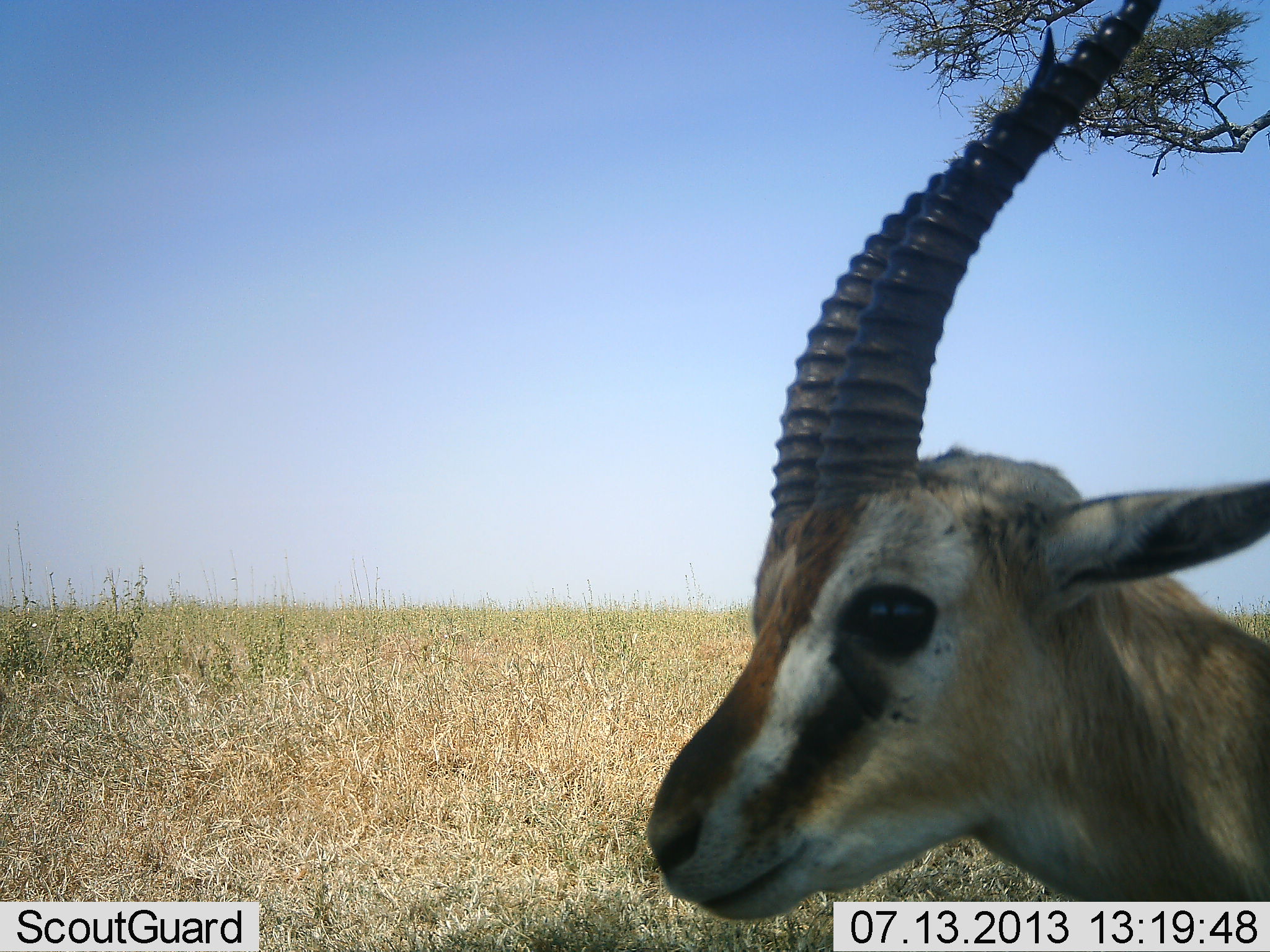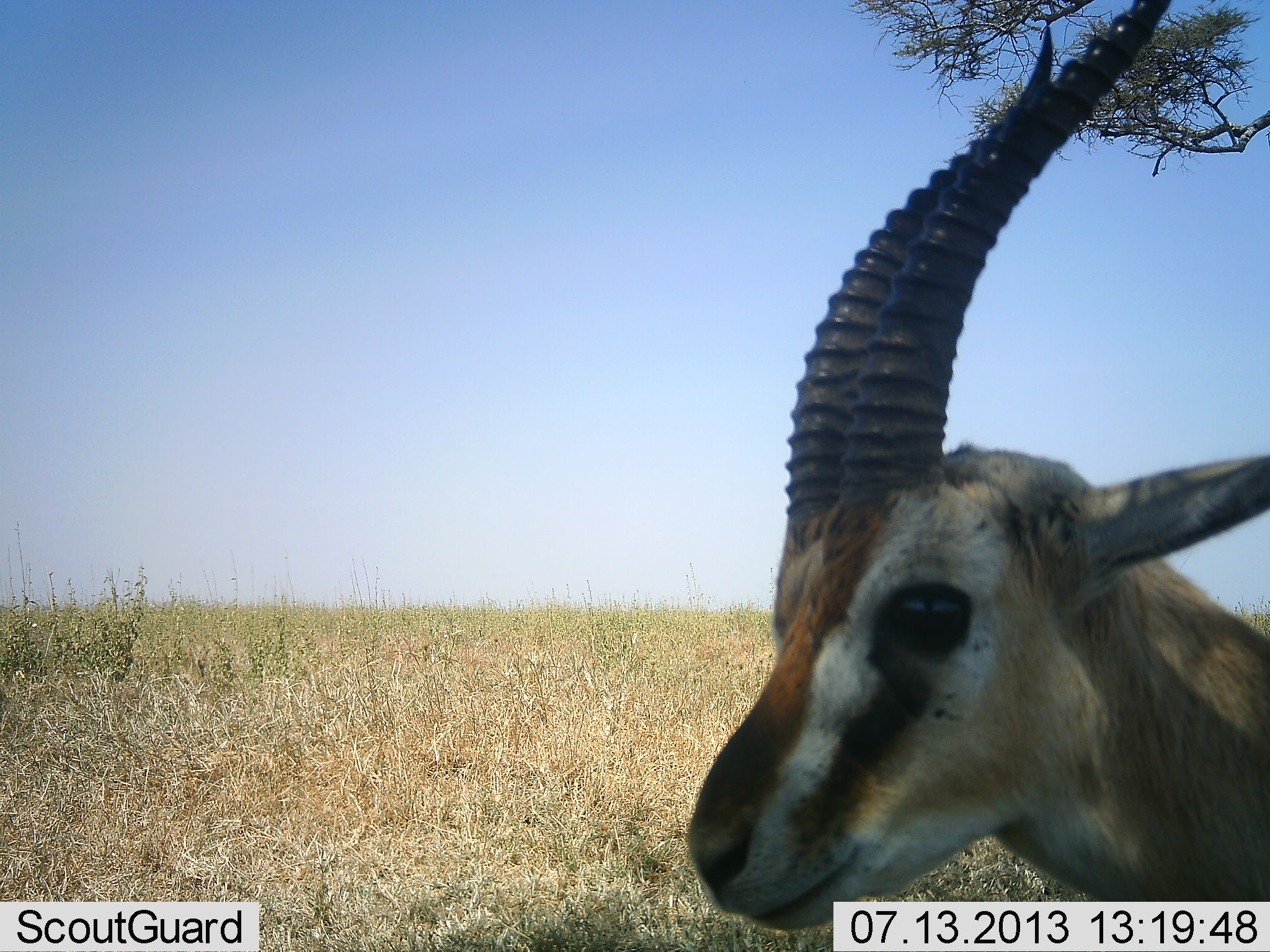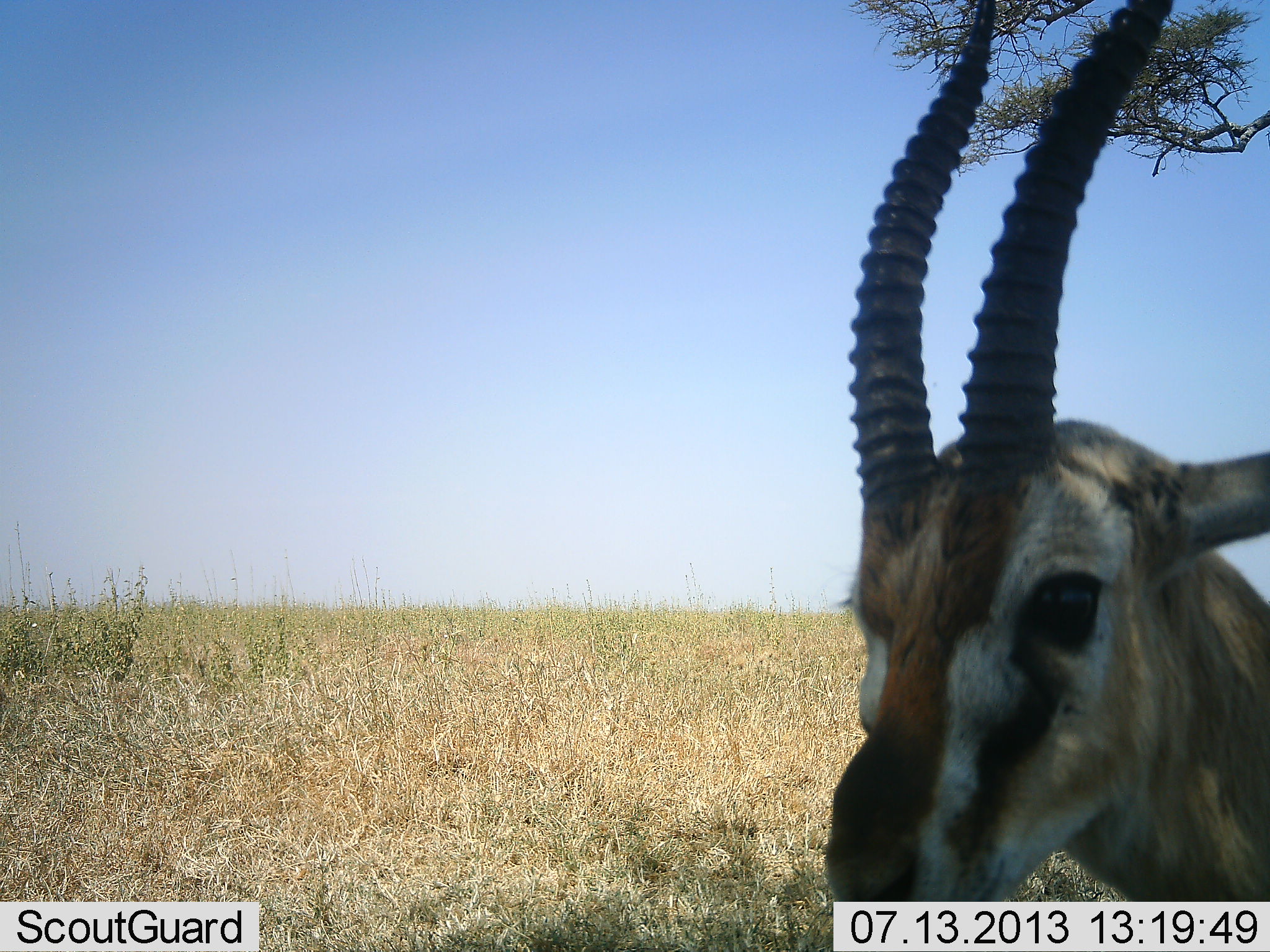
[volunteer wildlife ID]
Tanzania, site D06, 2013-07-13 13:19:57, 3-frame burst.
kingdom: Animalia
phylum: Chordata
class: Mammalia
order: Artiodactyla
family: Bovidae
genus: Eudorcas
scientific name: Eudorcas thomsonii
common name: thomson's gazelle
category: gazellethomsons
Gazellethomsons (thomson's gazelle) (Eudorcas thomsonii), count 1. Behavior (volunteer vote fractions): standing 100%, resting 0%, moving 0%, interacting 0%. Young present (vote fraction): 0%. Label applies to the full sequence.